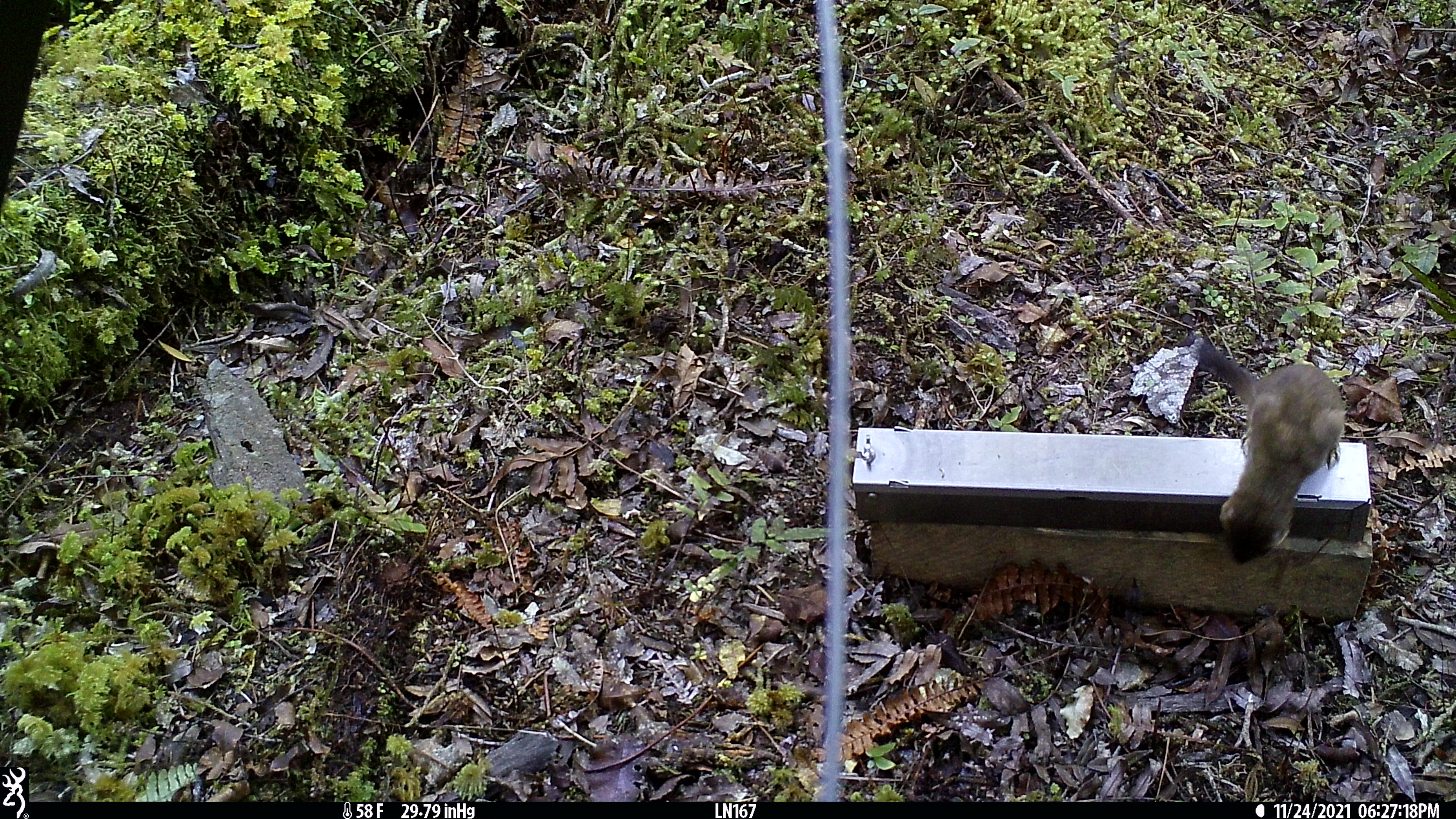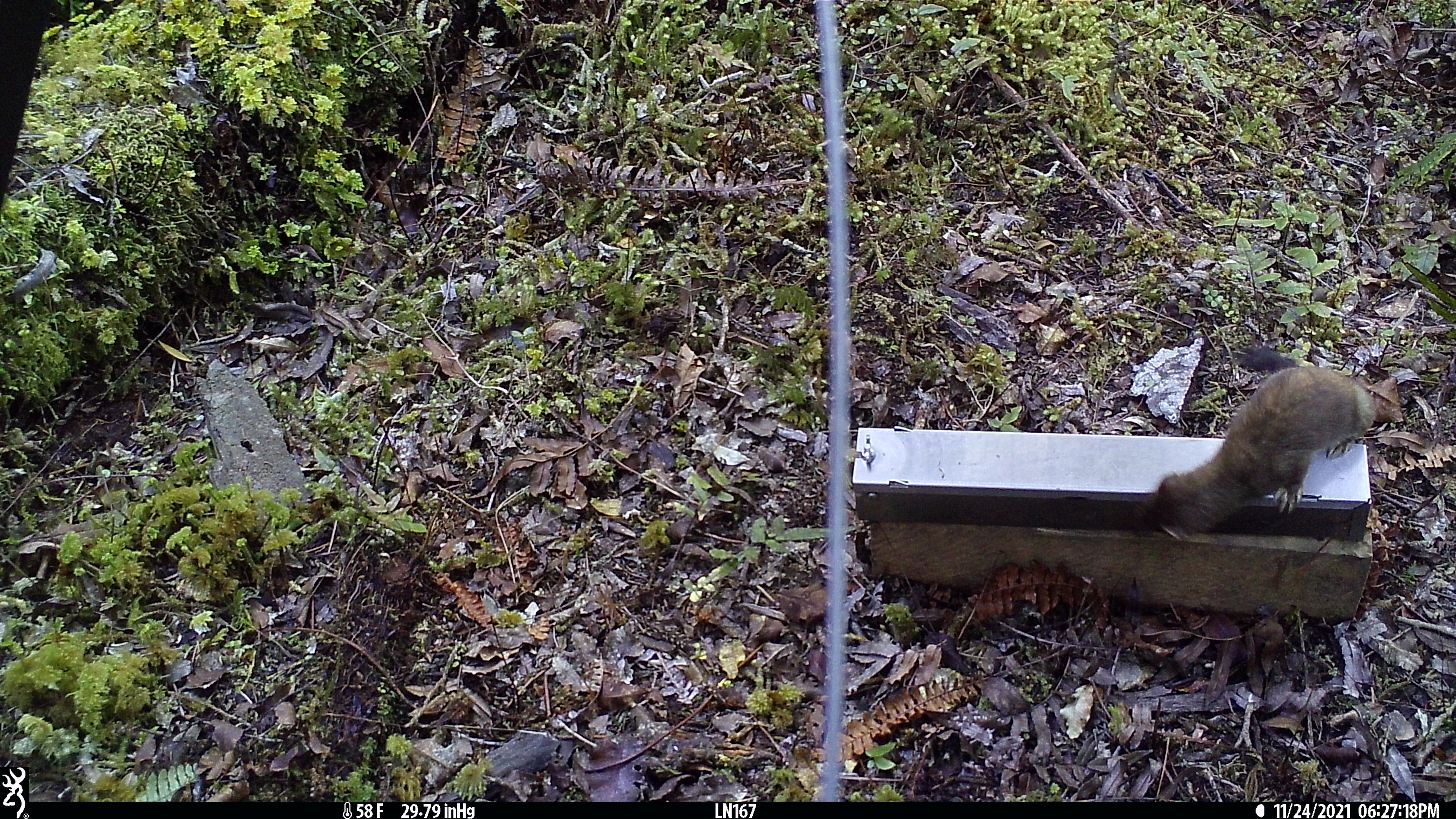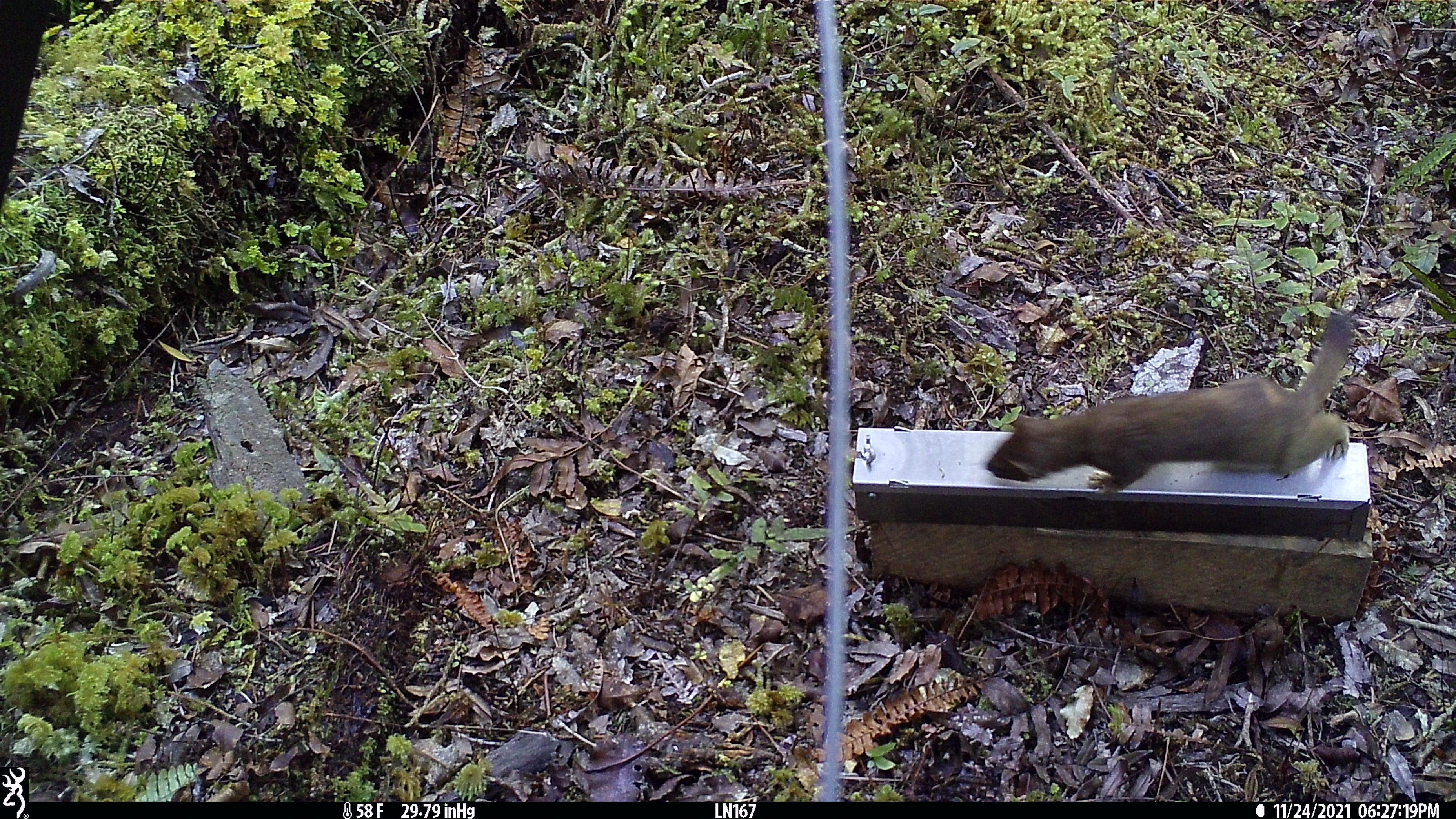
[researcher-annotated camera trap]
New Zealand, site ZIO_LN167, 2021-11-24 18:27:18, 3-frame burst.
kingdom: Animalia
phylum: Chordata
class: Mammalia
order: Carnivora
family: Mustelidae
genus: Mustela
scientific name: Mustela erminea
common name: stoat